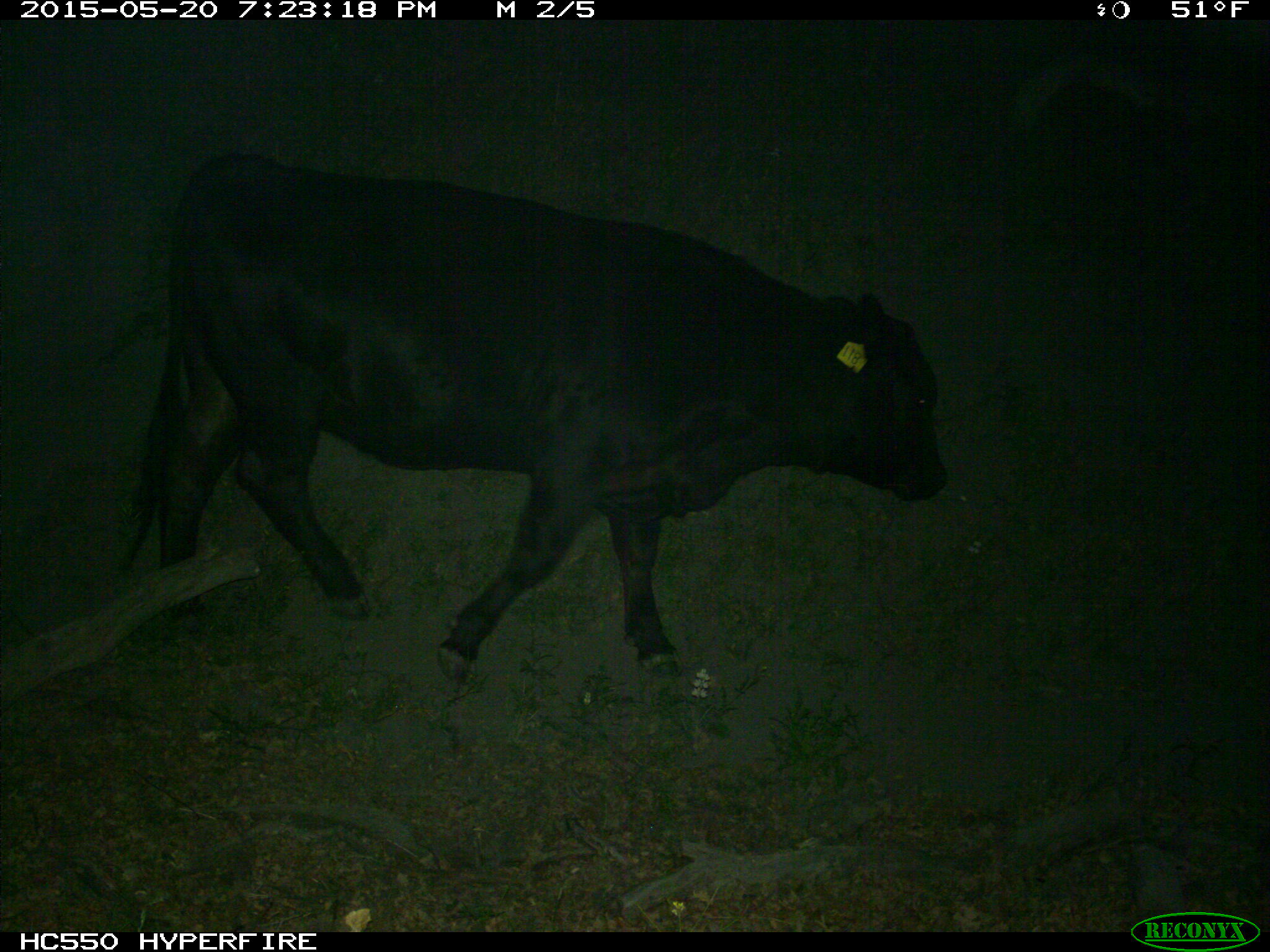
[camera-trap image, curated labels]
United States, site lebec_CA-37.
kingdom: Animalia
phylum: Chordata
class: Mammalia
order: Artiodactyla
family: Bovidae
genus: Bos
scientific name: Bos taurus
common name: domestic cow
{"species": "Bos taurus (domestic cow)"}